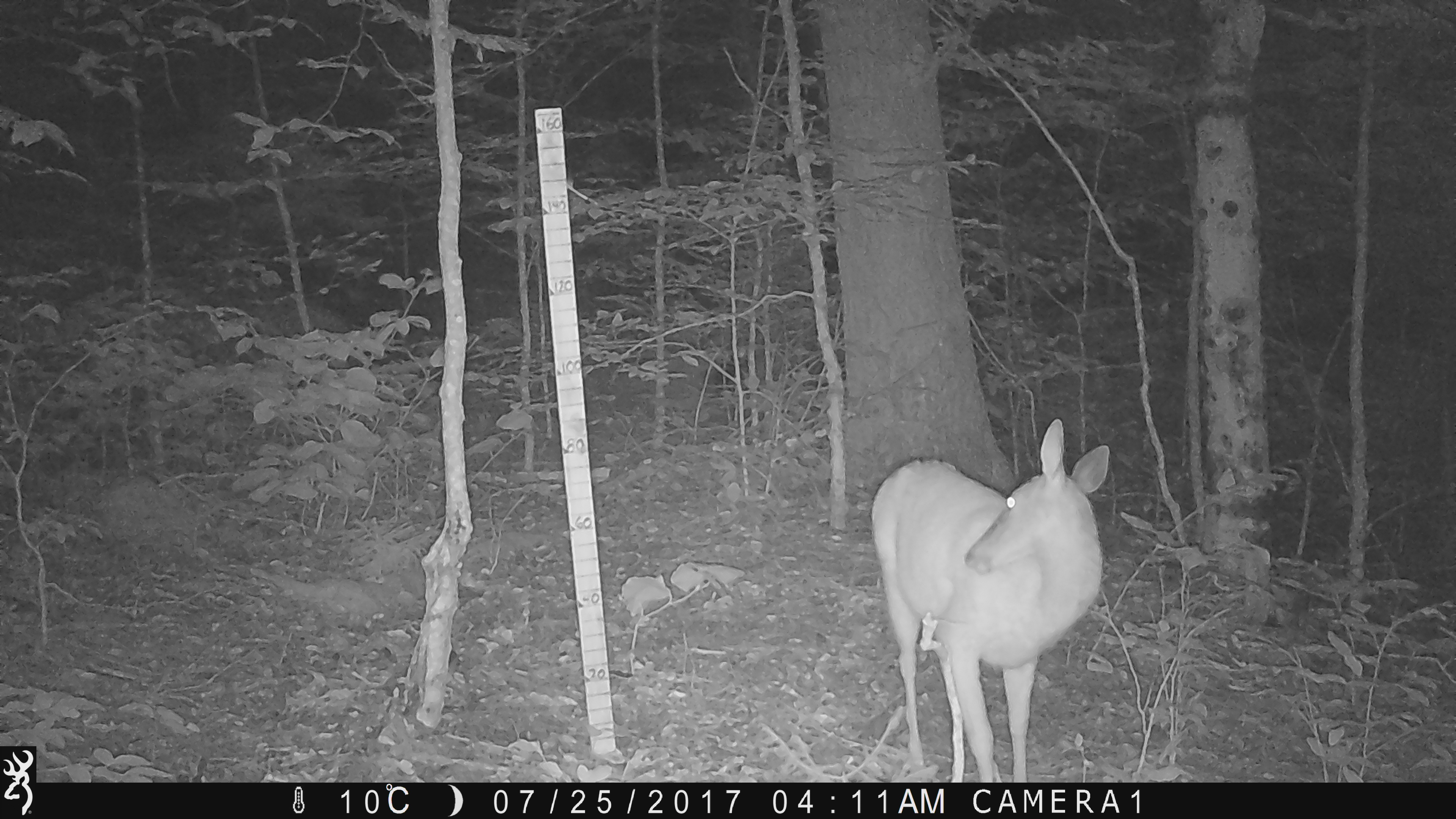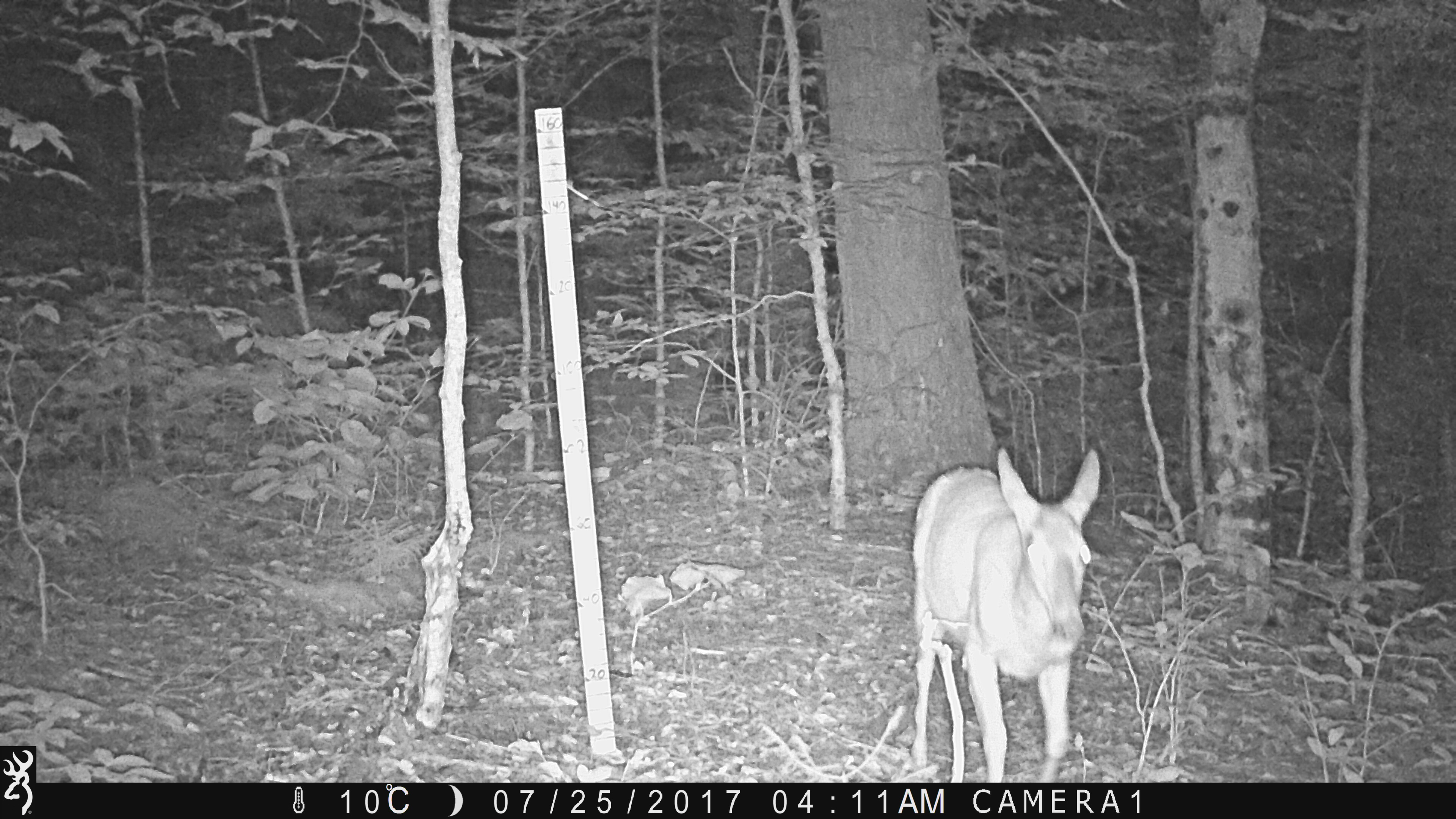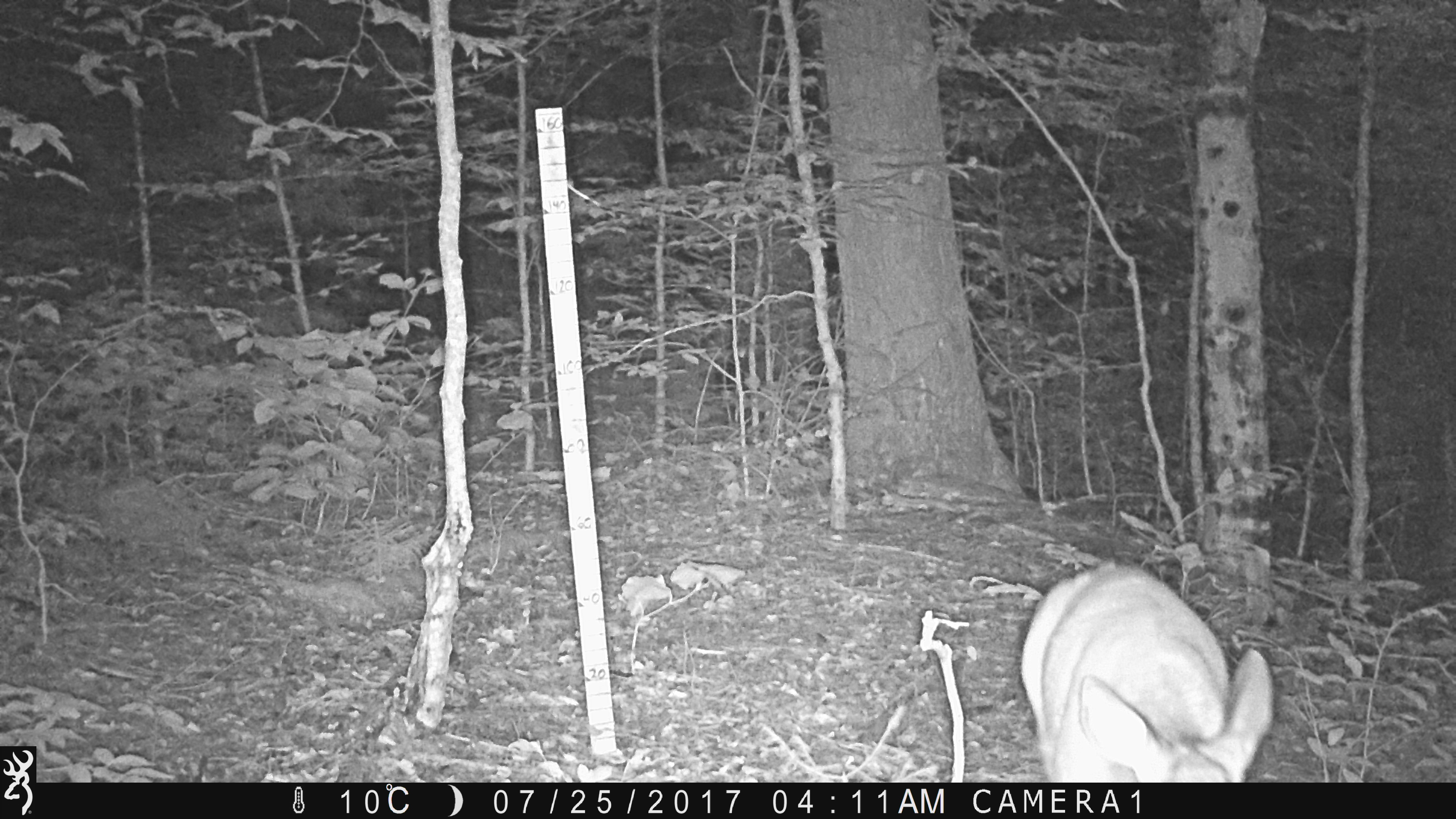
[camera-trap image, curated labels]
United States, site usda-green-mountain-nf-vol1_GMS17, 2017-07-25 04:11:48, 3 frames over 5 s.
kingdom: Animalia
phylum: Chordata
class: Mammalia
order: Artiodactyla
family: Cervidae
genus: Odocoileus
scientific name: Odocoileus virginianus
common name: white-tailed deer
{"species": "white-tailed deer (Odocoileus virginianus)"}